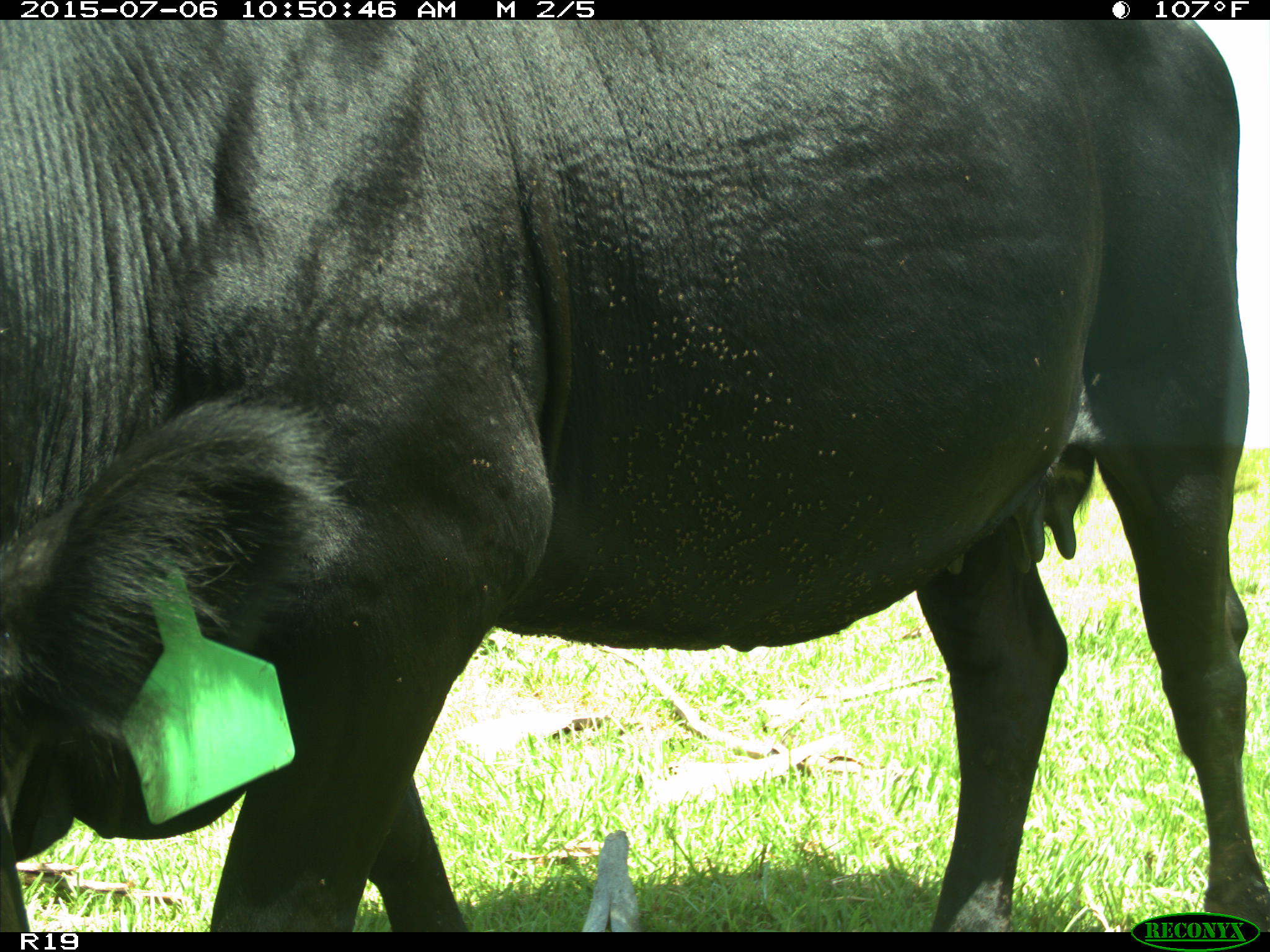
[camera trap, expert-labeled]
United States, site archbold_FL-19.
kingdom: Animalia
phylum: Chordata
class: Mammalia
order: Artiodactyla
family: Bovidae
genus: Bos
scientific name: Bos taurus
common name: domestic cow